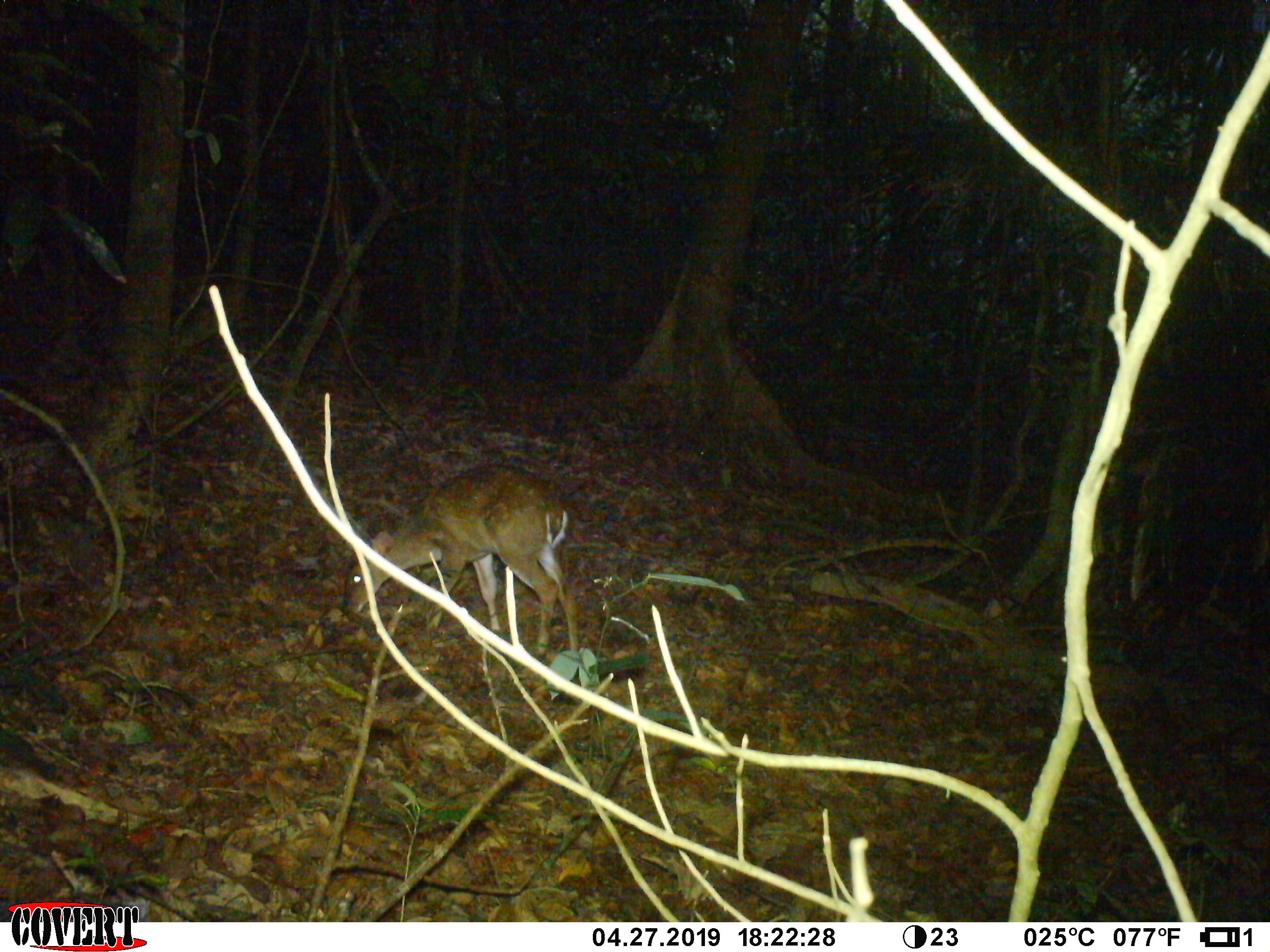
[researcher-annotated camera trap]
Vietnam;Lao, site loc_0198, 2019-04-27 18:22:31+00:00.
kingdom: Animalia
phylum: Chordata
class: Mammalia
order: Artiodactyla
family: Cervidae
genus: Muntiacus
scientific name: Muntiacus vuquangensis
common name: large-antlered muntjac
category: large antlered muntjac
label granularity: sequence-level